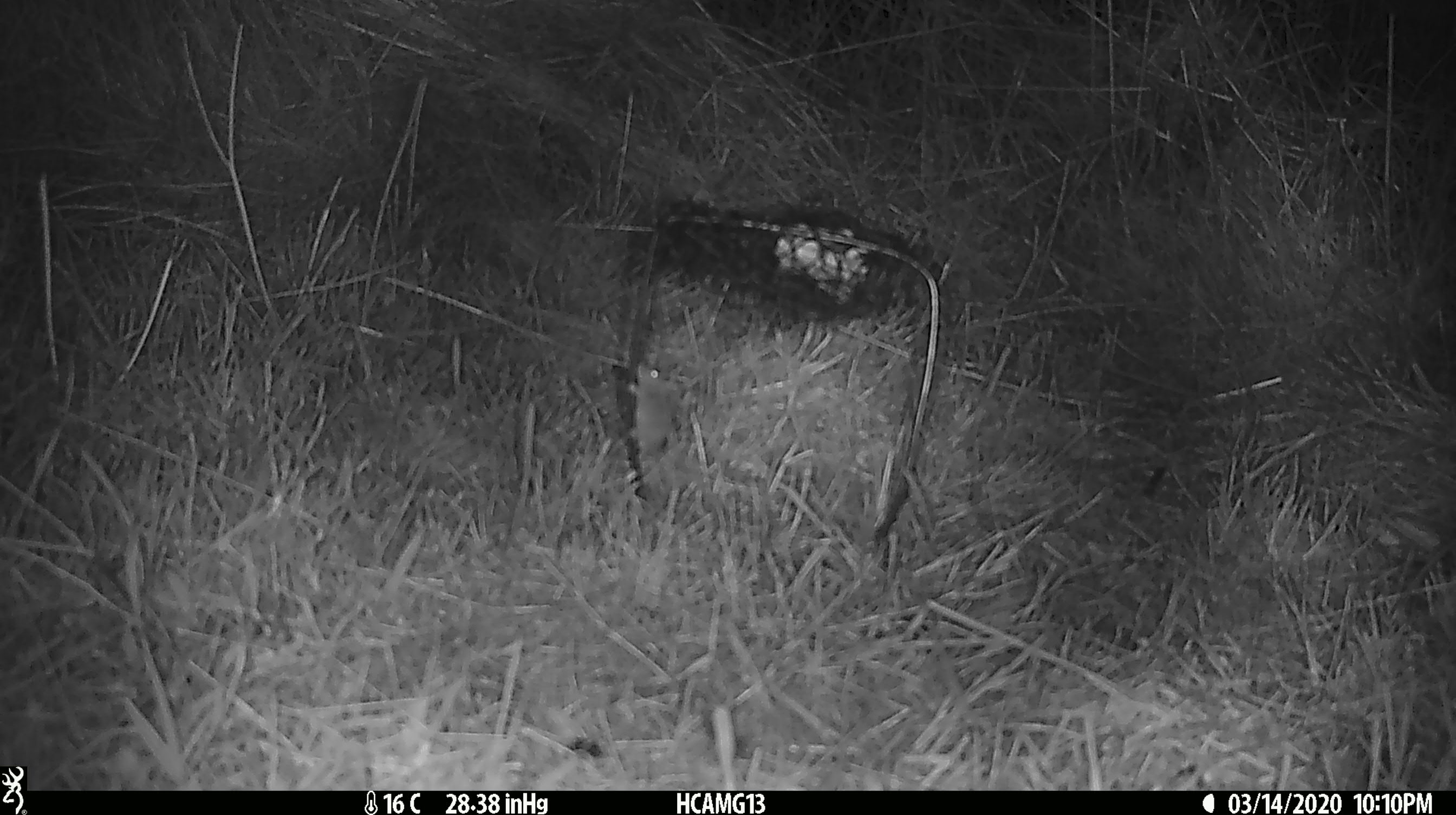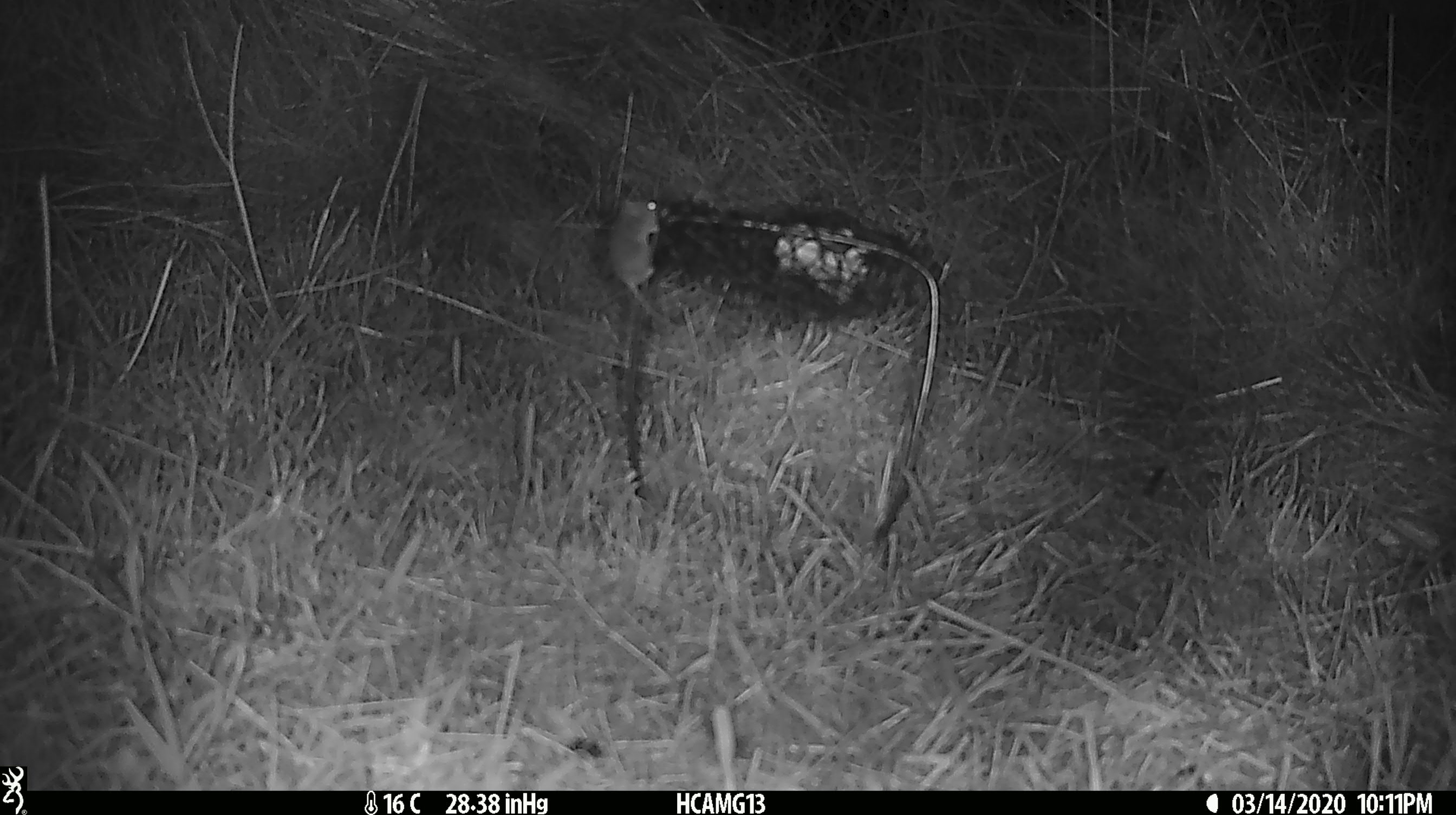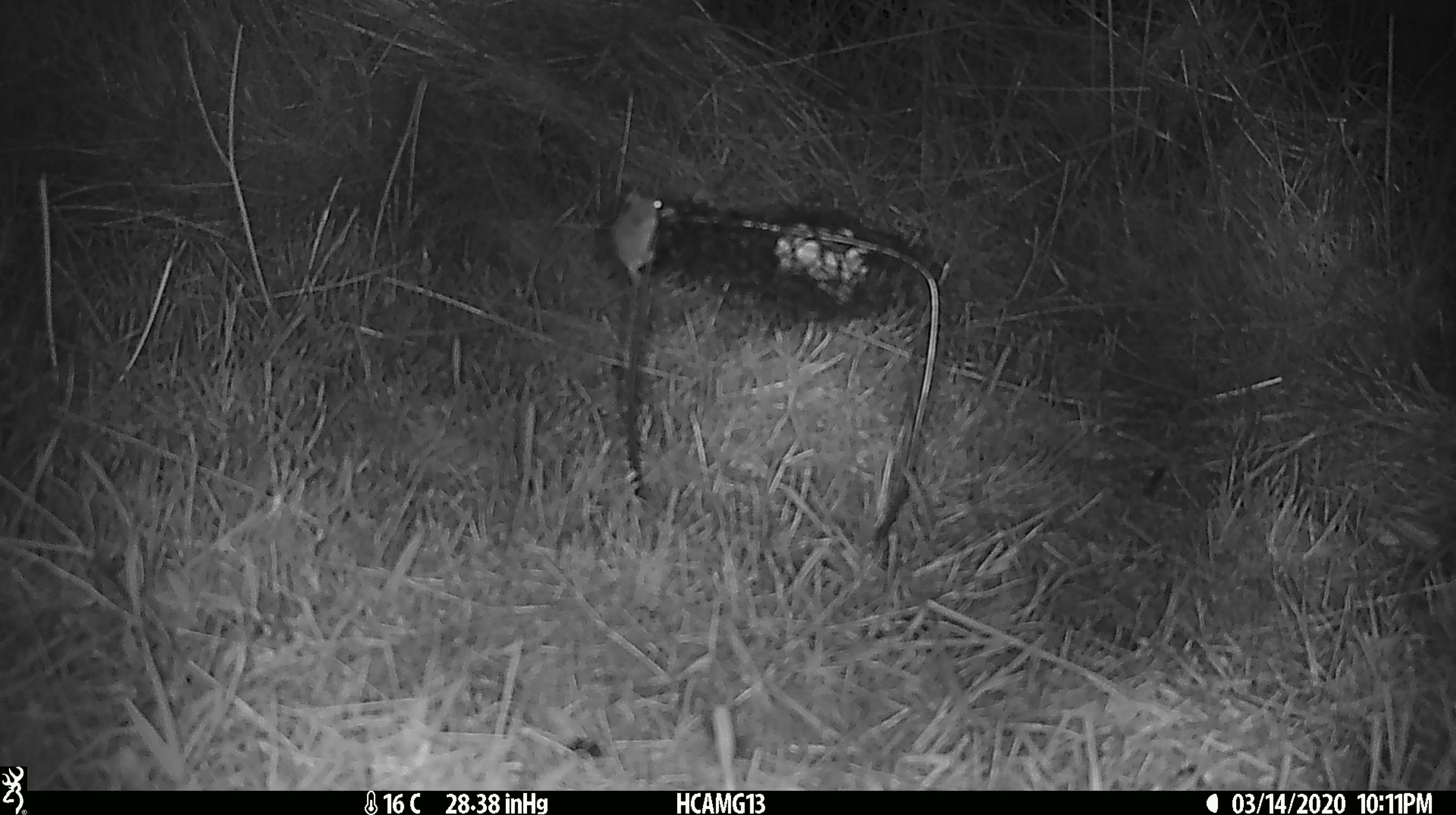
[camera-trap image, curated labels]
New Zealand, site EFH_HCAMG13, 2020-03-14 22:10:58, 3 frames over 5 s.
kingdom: Animalia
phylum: Chordata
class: Mammalia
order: Rodentia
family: Muridae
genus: Mus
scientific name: Mus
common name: mouse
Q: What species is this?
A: Mouse (Mus).